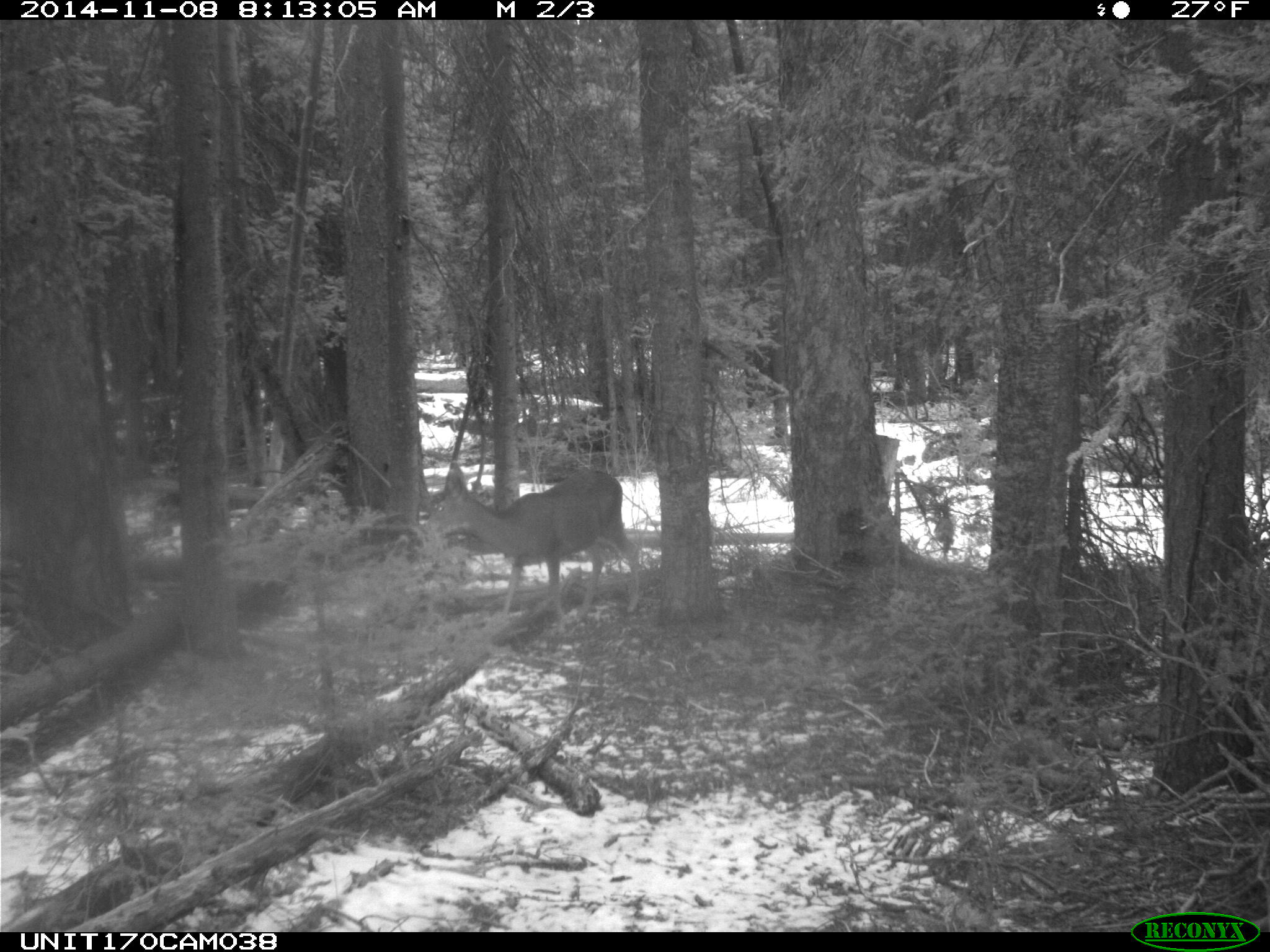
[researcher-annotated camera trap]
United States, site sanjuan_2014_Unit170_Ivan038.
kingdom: Animalia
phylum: Chordata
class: Mammalia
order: Artiodactyla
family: Cervidae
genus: Odocoileus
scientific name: Odocoileus hemionus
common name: mule deer